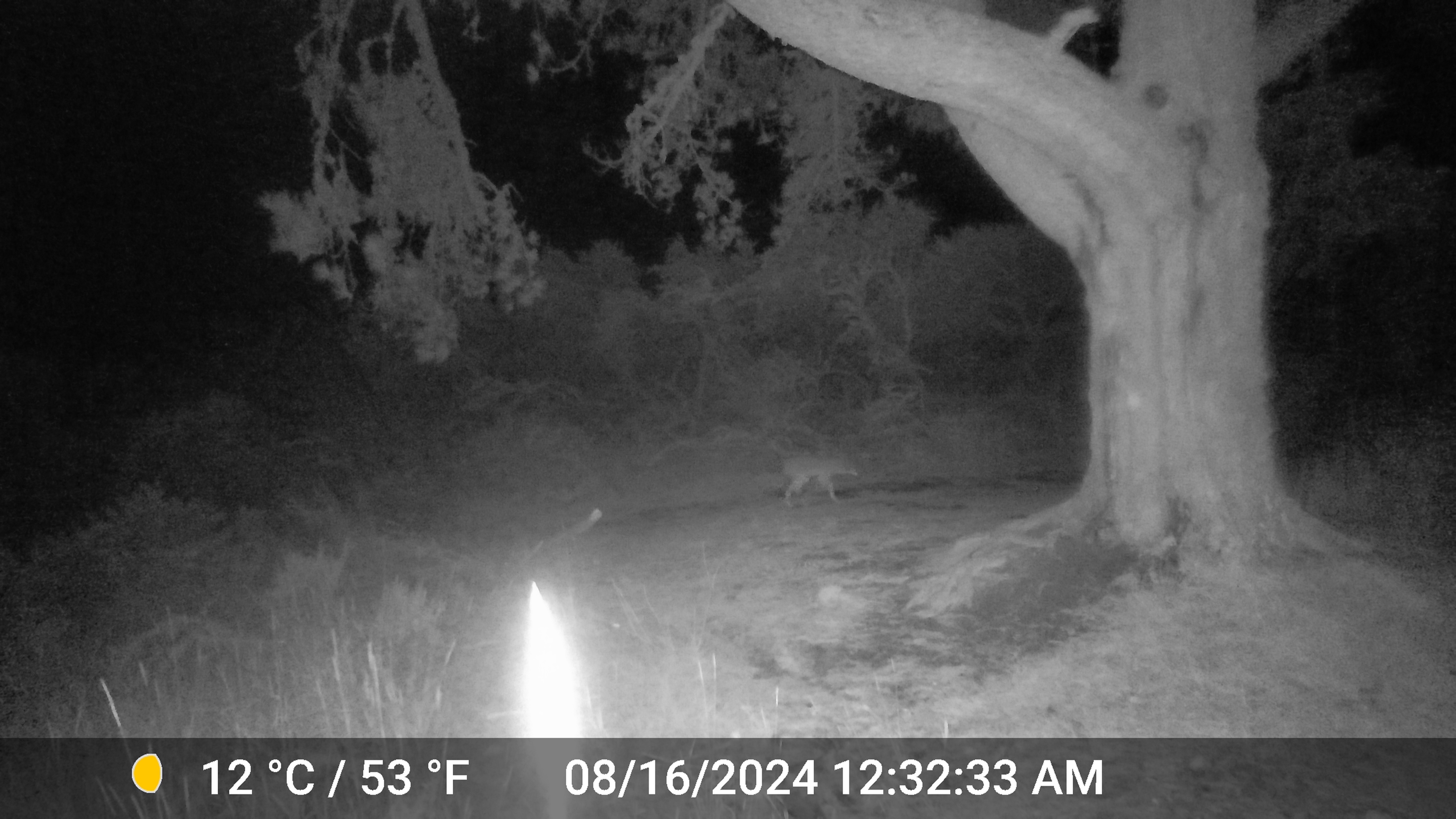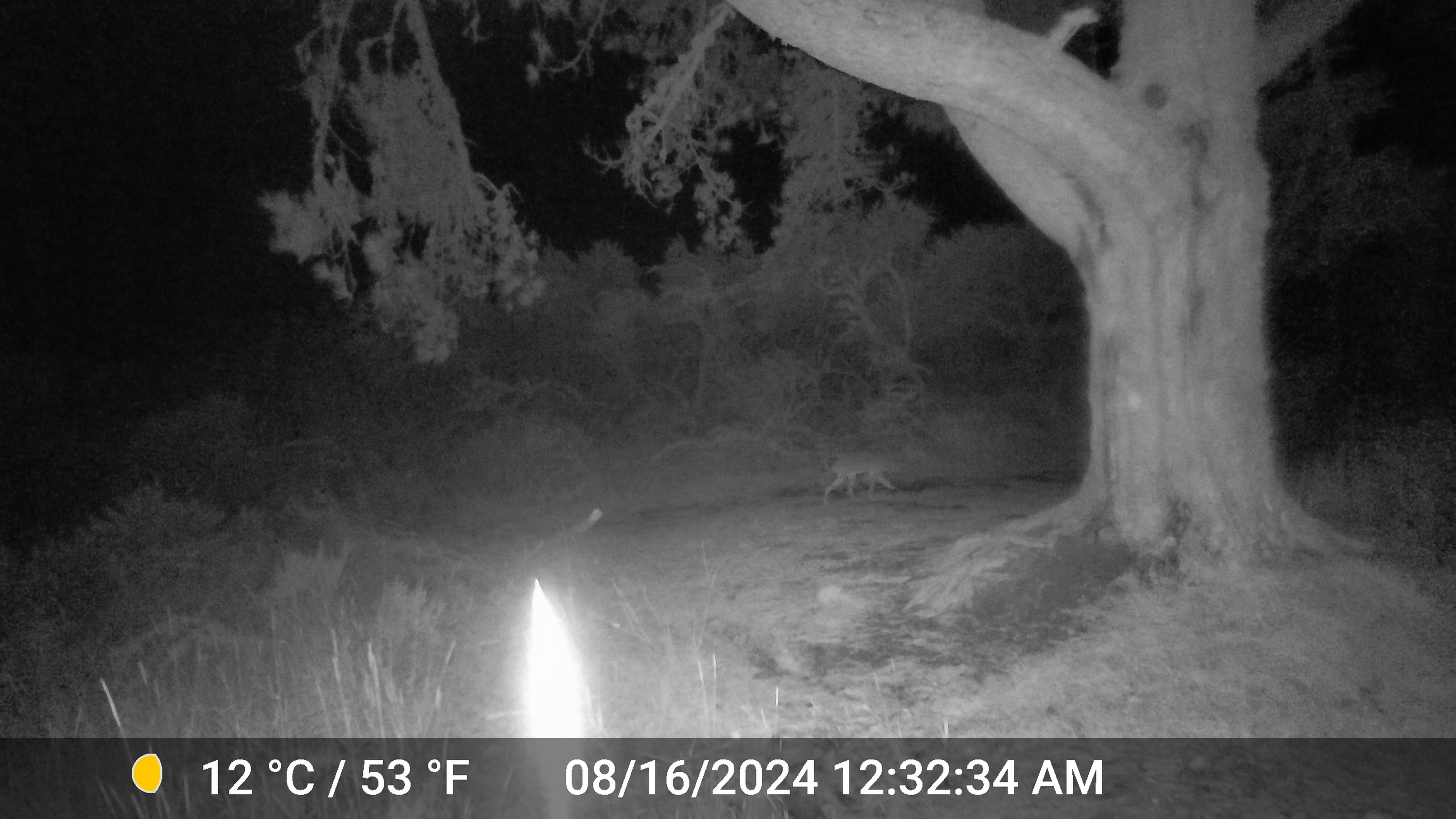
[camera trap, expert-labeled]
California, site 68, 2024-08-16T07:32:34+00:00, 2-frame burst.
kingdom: Animalia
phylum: Chordata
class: Mammalia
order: Carnivora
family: Canidae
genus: Canis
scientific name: Canis latrans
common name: coyote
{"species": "coyote (Canis latrans)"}